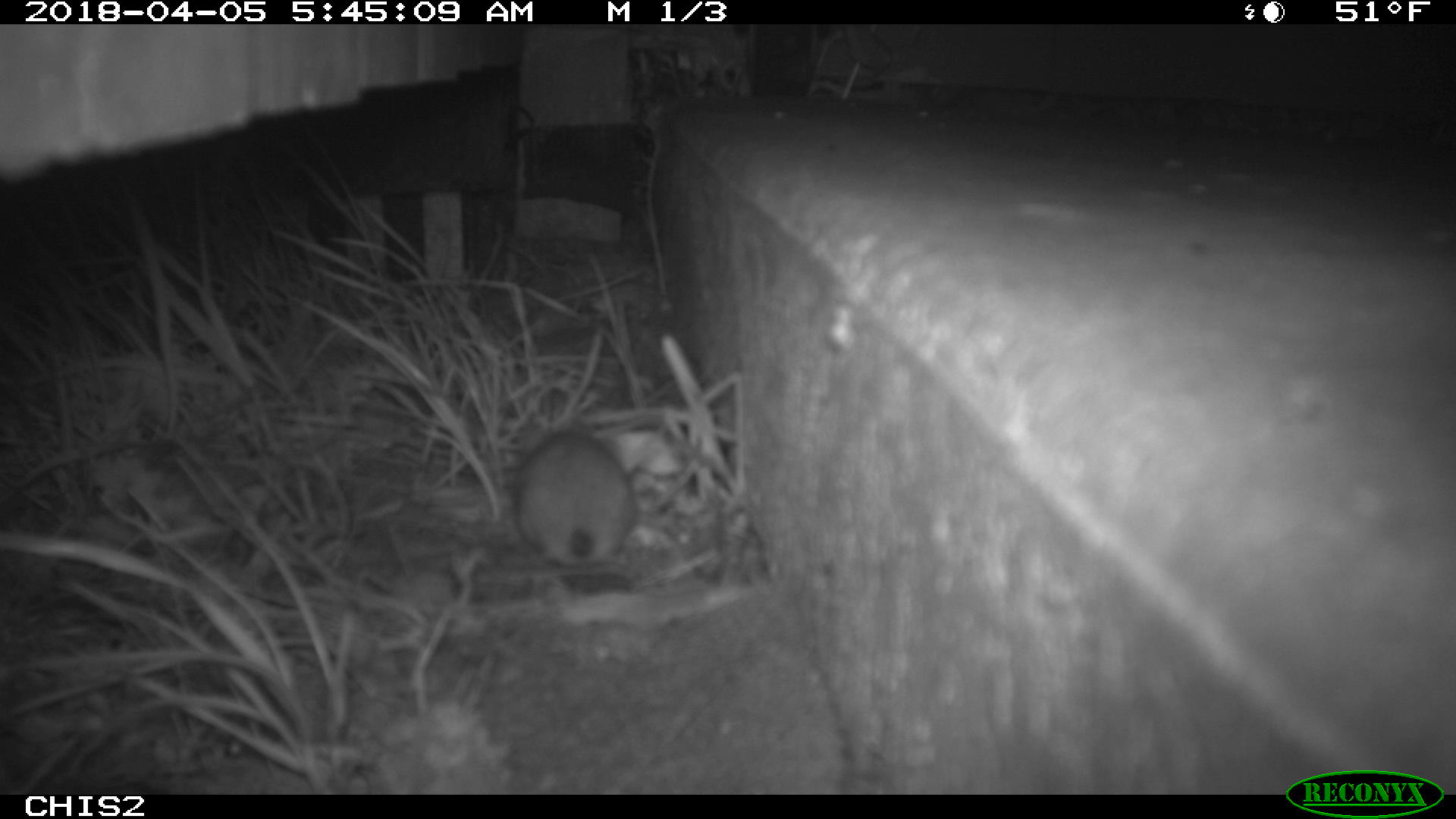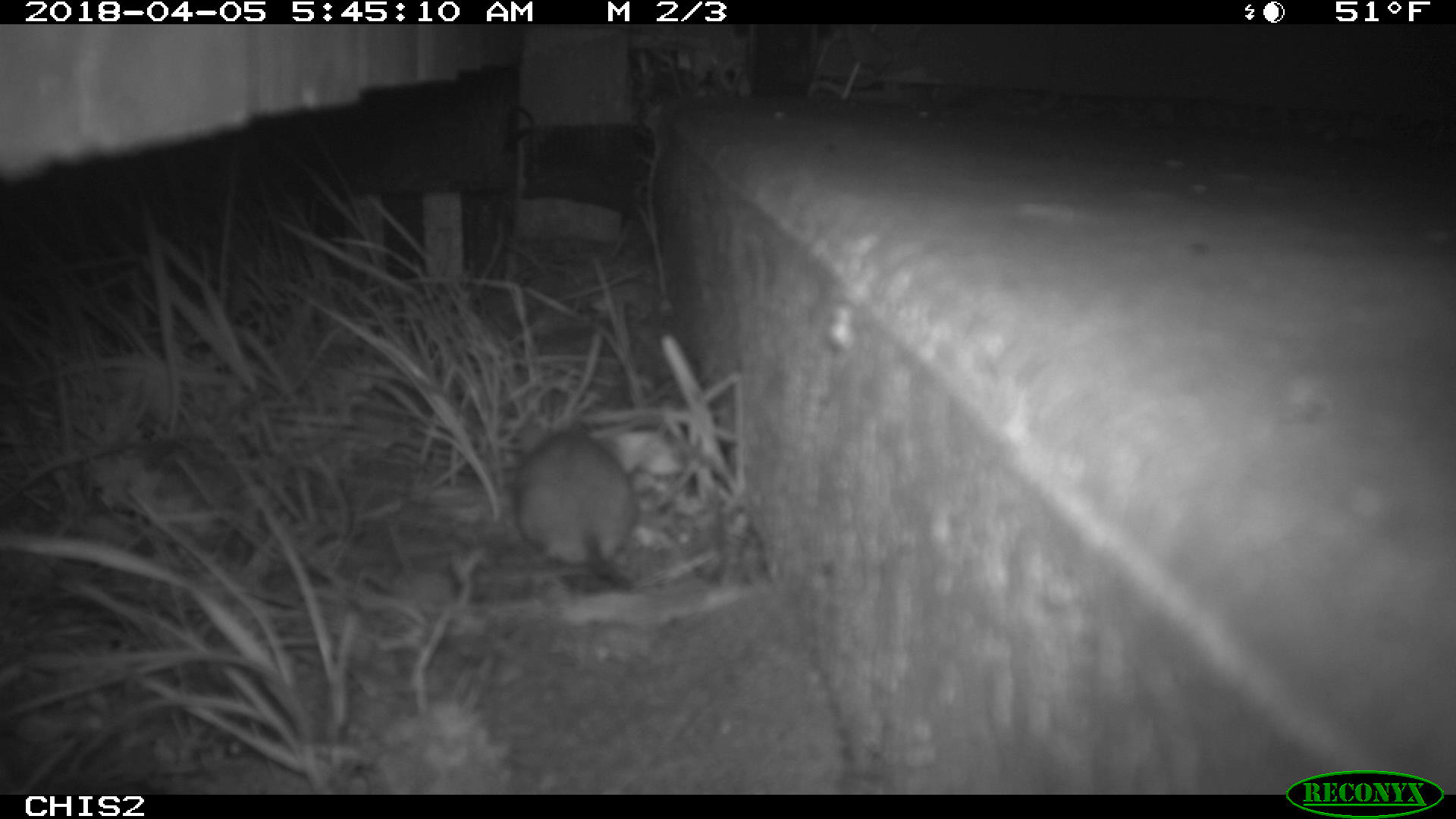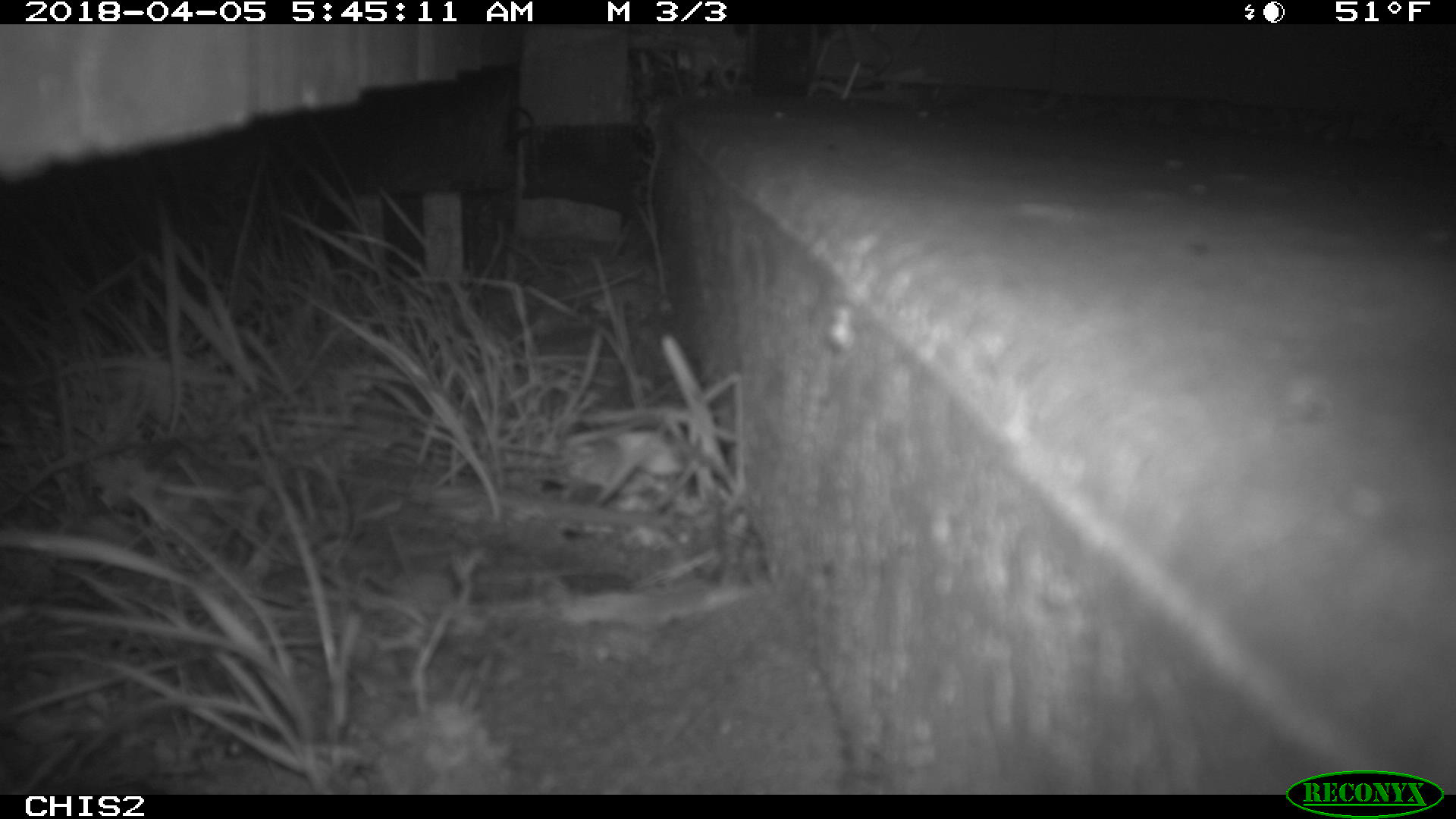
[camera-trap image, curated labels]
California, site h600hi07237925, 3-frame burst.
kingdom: Animalia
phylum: Chordata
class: Mammalia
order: Rodentia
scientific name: Rodentia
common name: rodent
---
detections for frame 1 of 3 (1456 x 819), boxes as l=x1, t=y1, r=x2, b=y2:
rodent: l=514, t=404, r=639, b=570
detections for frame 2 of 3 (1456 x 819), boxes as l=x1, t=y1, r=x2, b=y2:
rodent: l=516, t=422, r=638, b=589